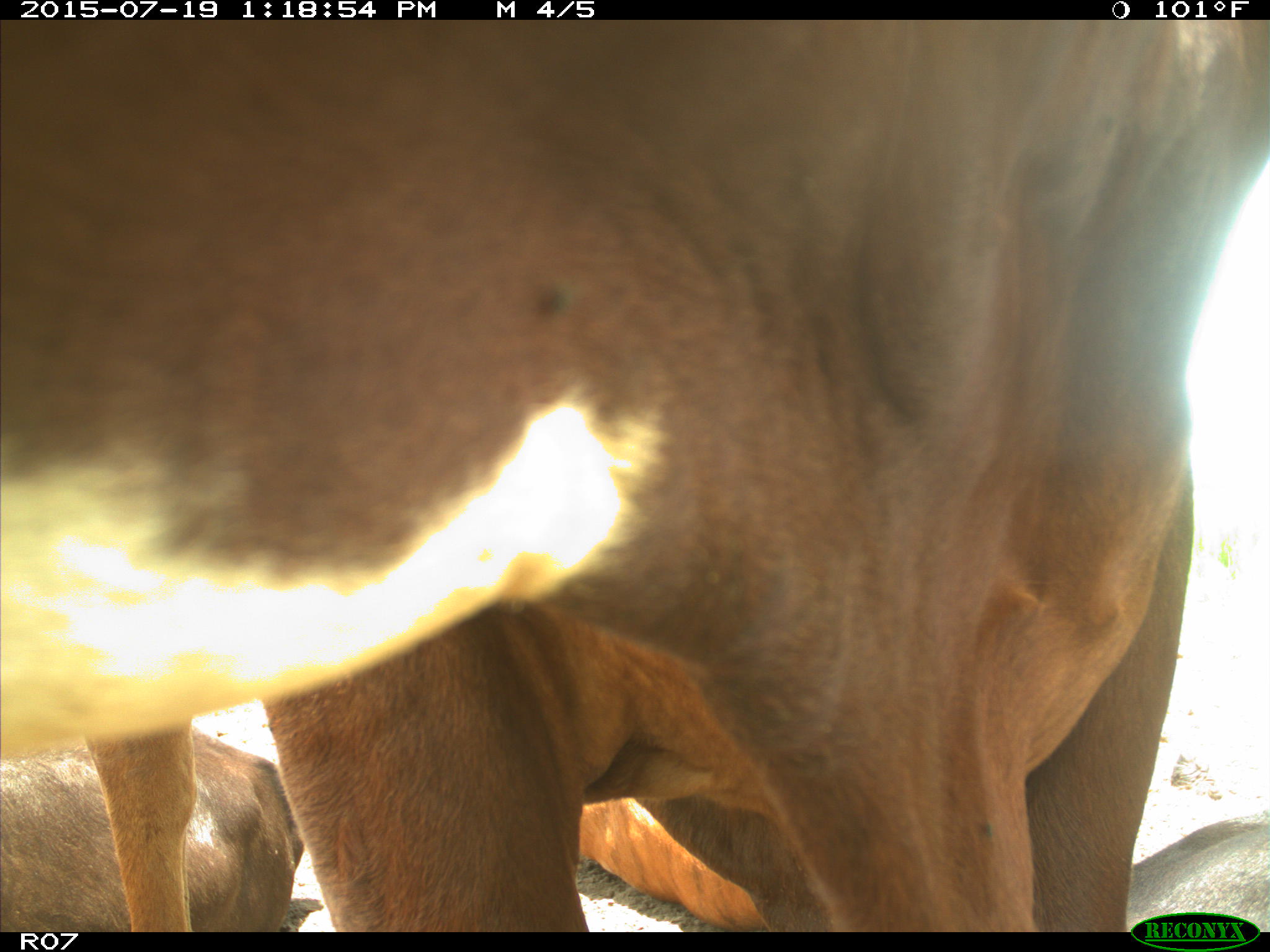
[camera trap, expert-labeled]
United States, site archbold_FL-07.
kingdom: Animalia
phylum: Chordata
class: Mammalia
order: Artiodactyla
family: Bovidae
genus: Bos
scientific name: Bos taurus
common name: domestic cow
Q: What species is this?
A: Bos taurus (domestic cow).